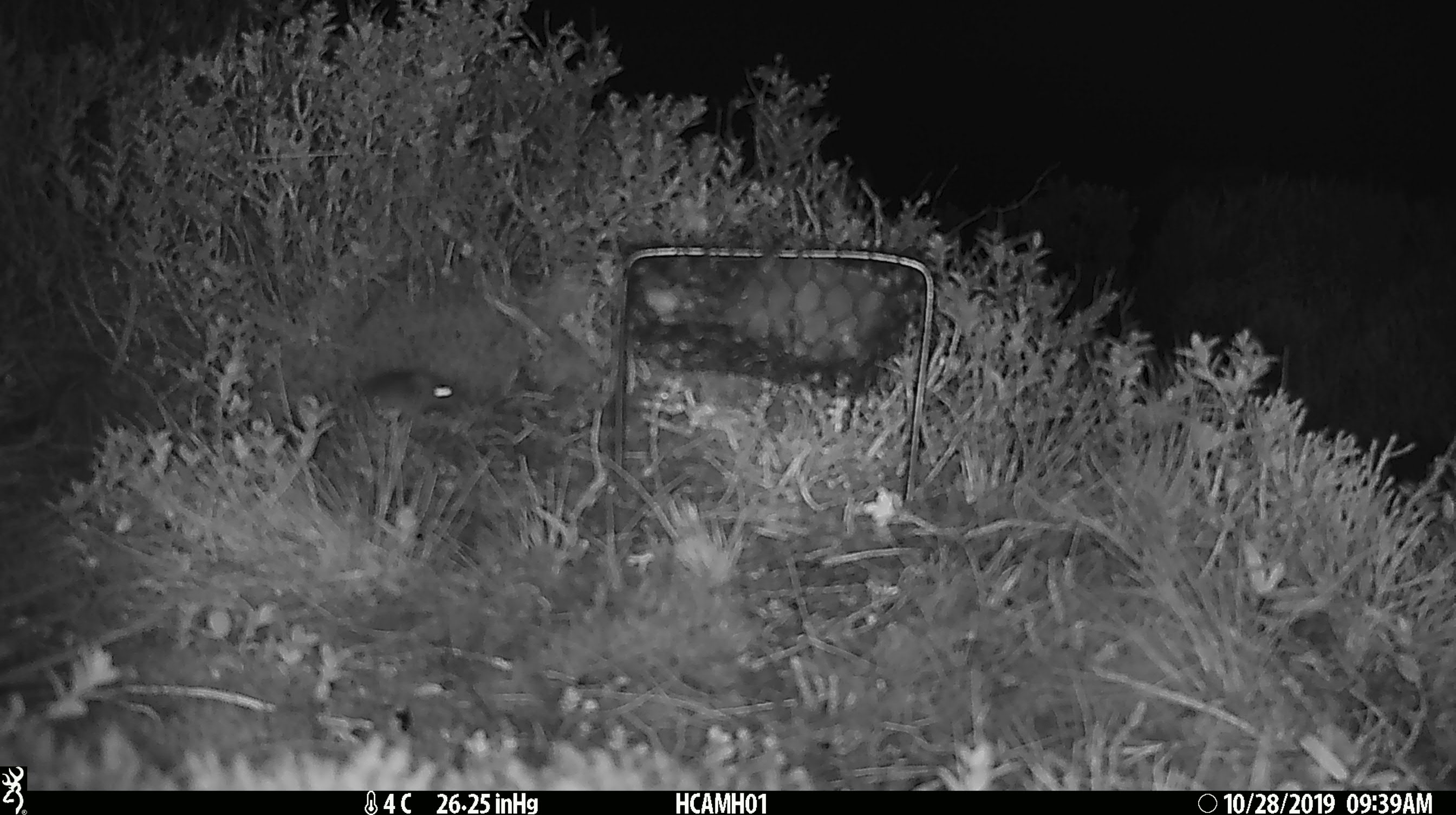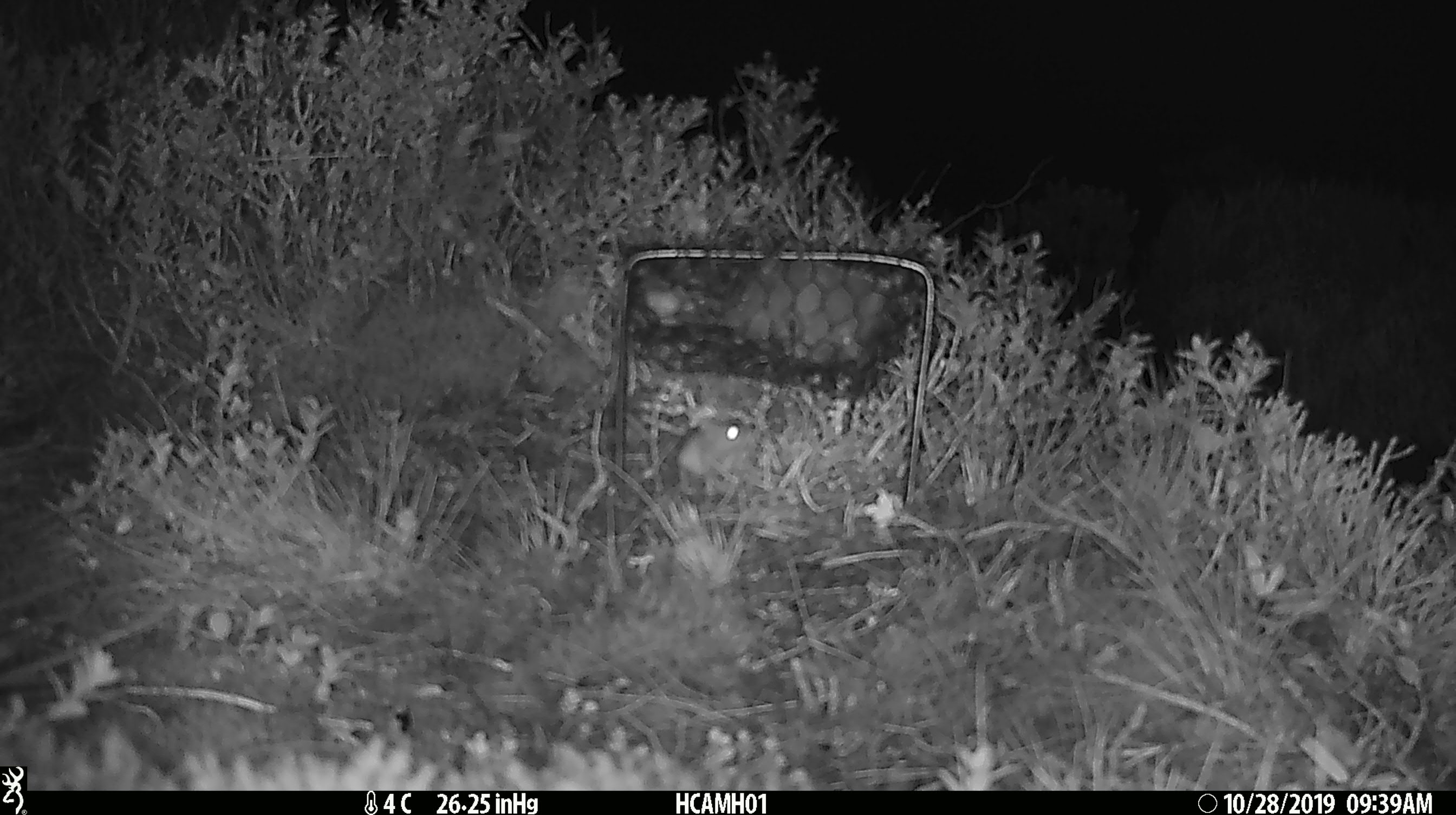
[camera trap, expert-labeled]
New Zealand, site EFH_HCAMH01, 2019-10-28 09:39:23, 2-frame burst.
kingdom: Animalia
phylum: Chordata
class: Mammalia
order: Rodentia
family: Muridae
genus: Mus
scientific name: Mus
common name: mouse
Mouse (Mus).